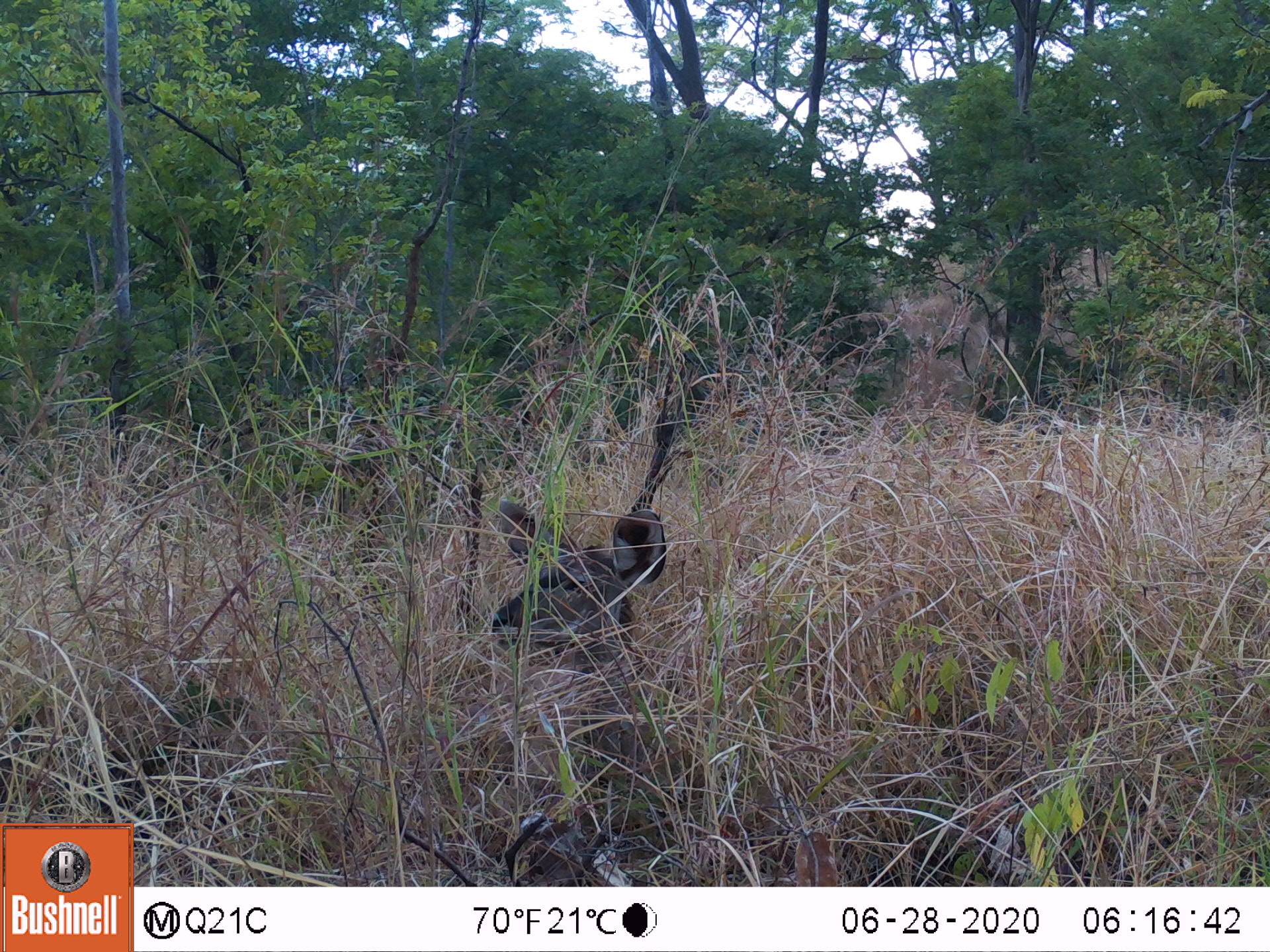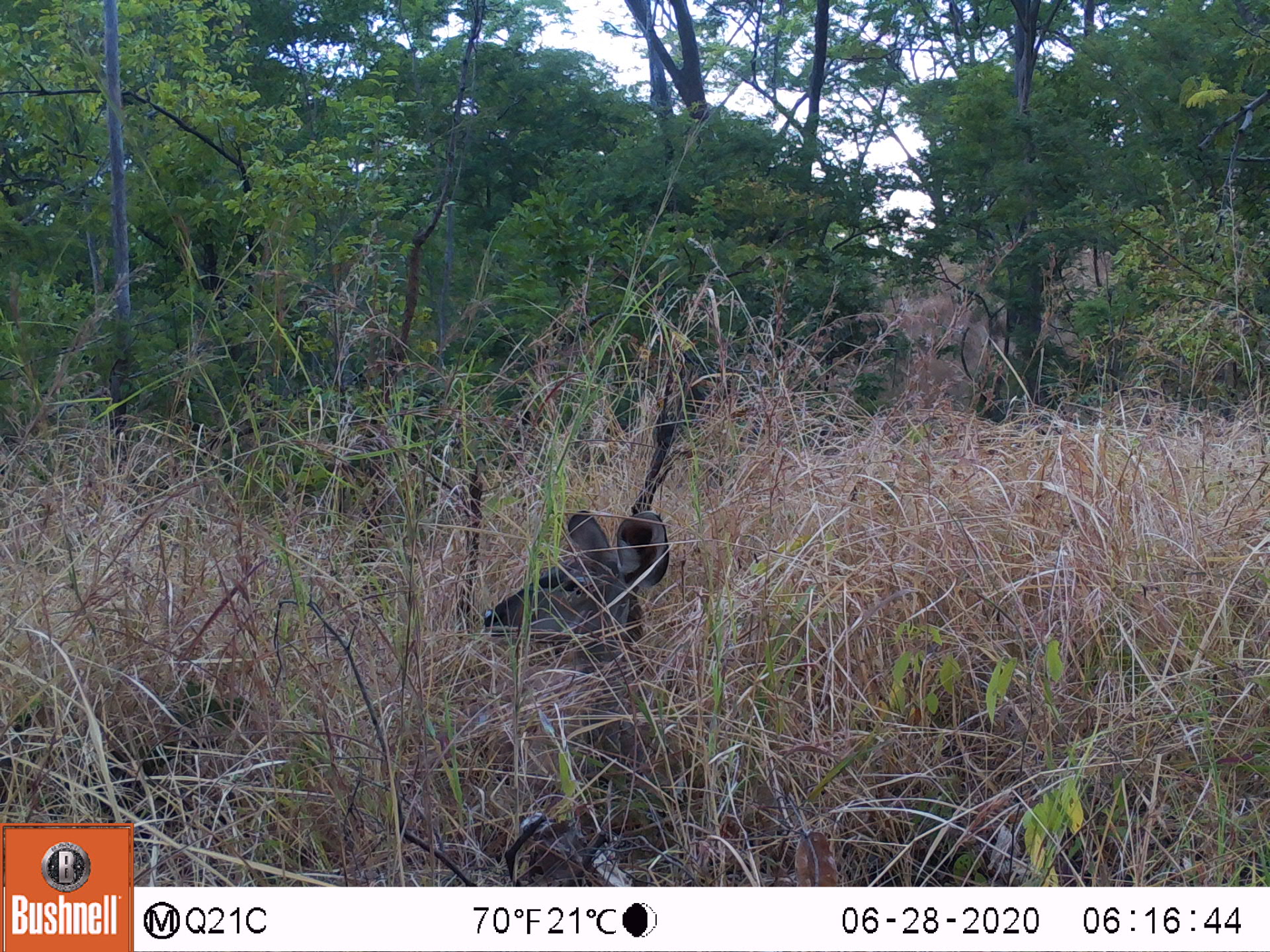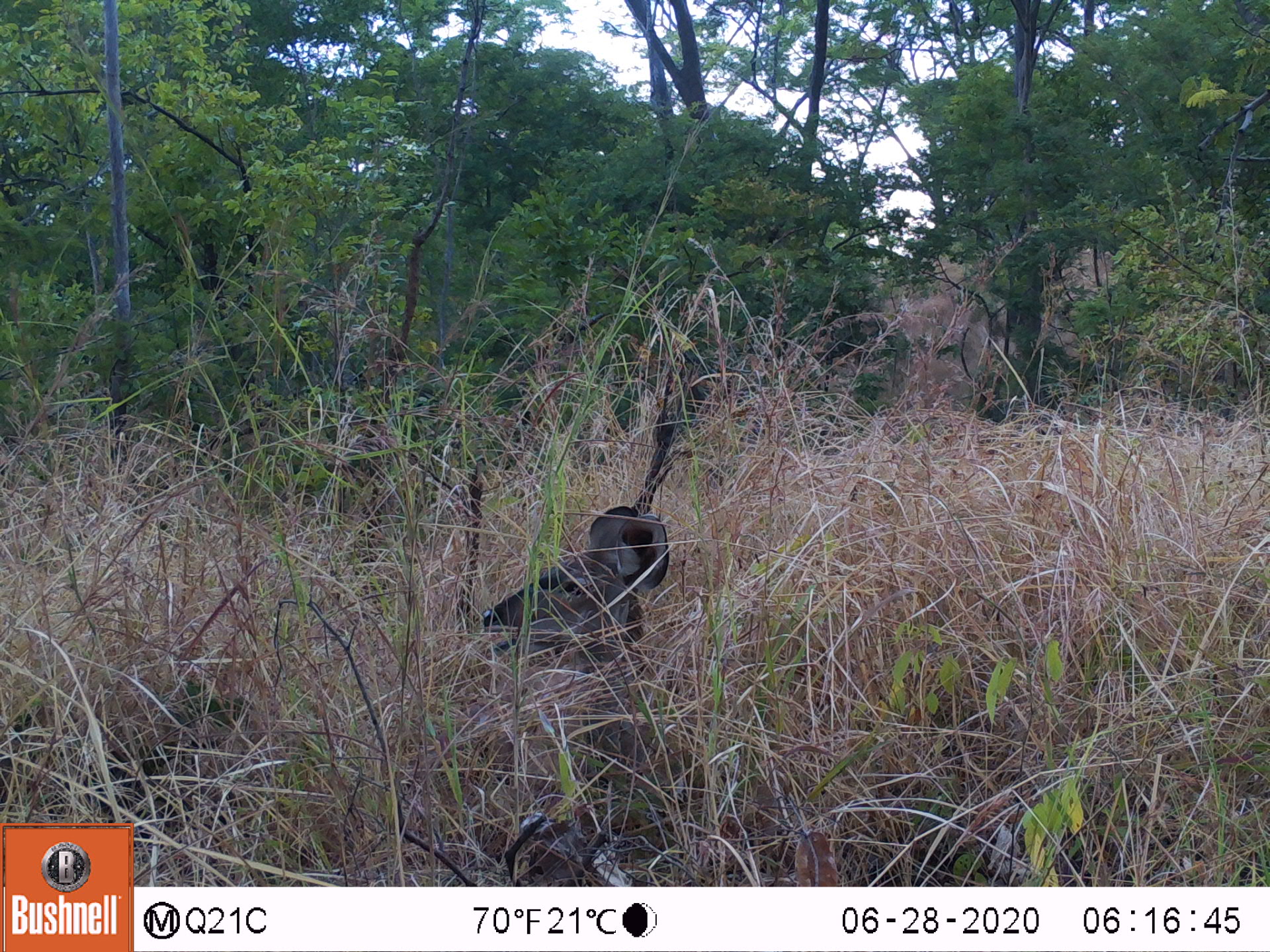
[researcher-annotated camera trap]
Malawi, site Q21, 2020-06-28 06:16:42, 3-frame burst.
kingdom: Animalia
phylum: Chordata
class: Mammalia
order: Artiodactyla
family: Bovidae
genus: Tragelaphus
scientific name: Tragelaphus strepsiceros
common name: greater kudu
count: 1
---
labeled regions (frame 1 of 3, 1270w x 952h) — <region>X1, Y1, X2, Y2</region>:
greater kudu: <region>475, 496, 695, 688</region>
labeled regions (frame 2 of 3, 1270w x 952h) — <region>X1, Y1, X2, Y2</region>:
greater kudu: <region>479, 502, 696, 697</region>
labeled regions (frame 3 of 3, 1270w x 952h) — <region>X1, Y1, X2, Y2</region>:
greater kudu: <region>450, 503, 673, 702</region>